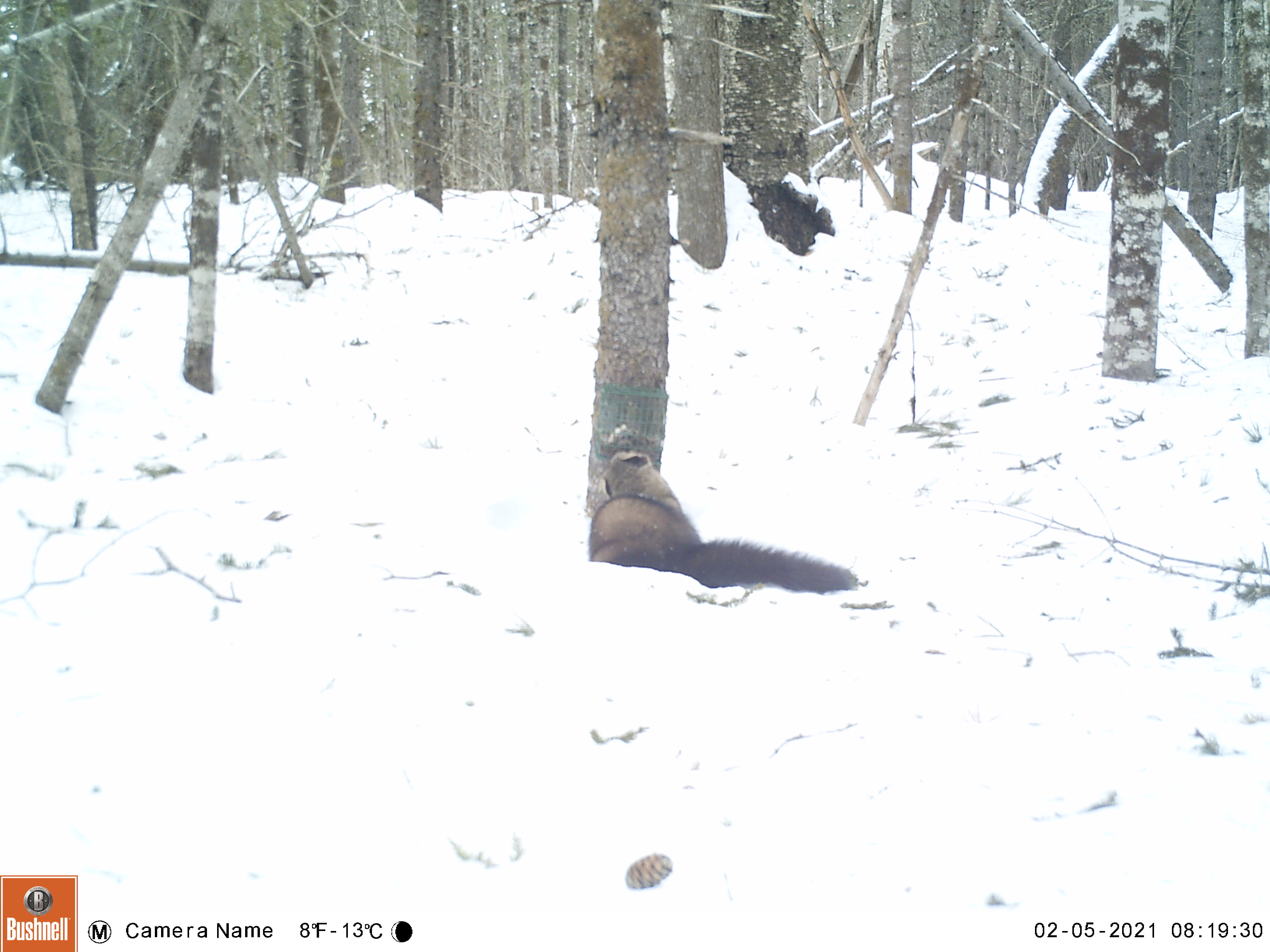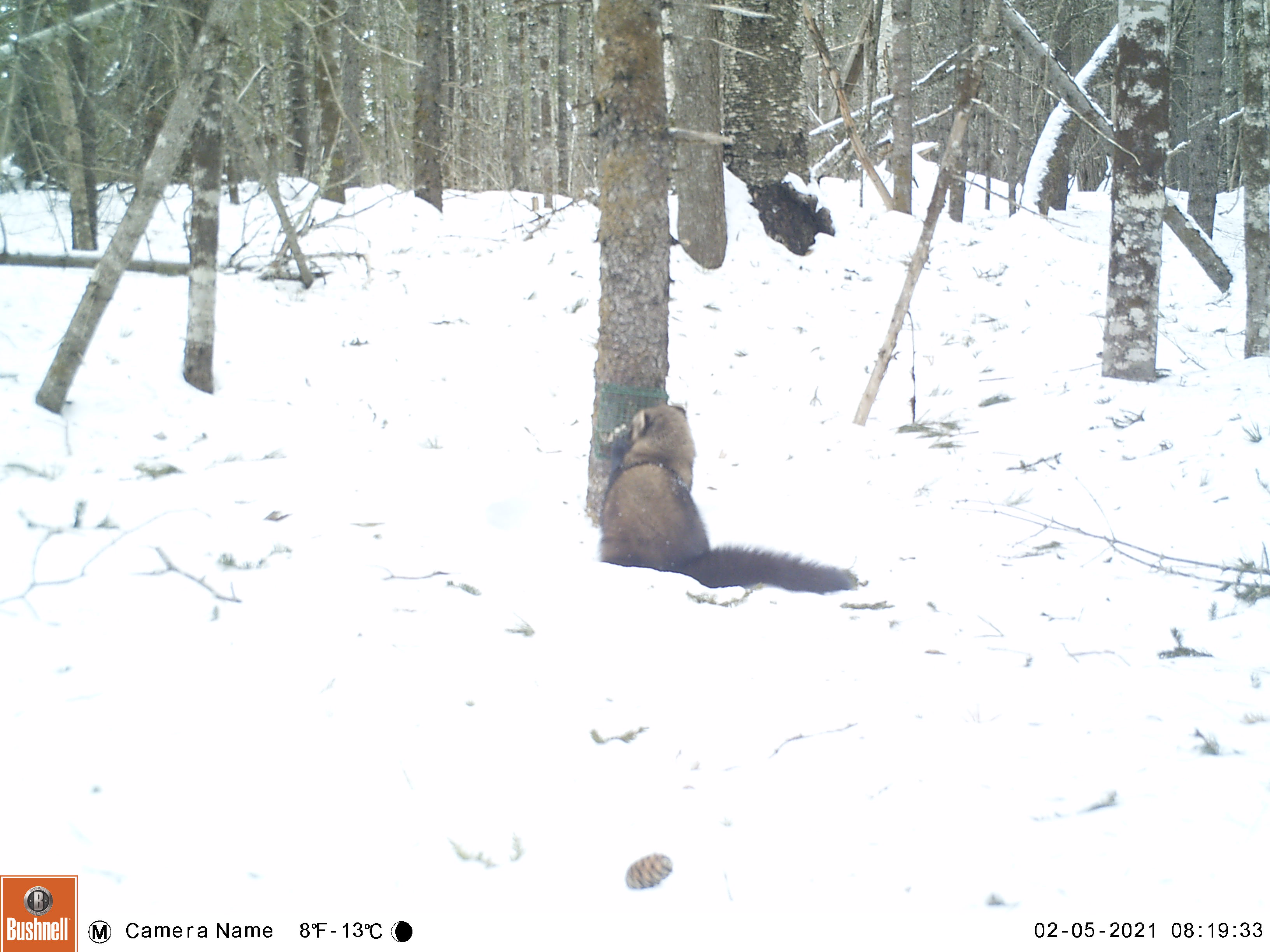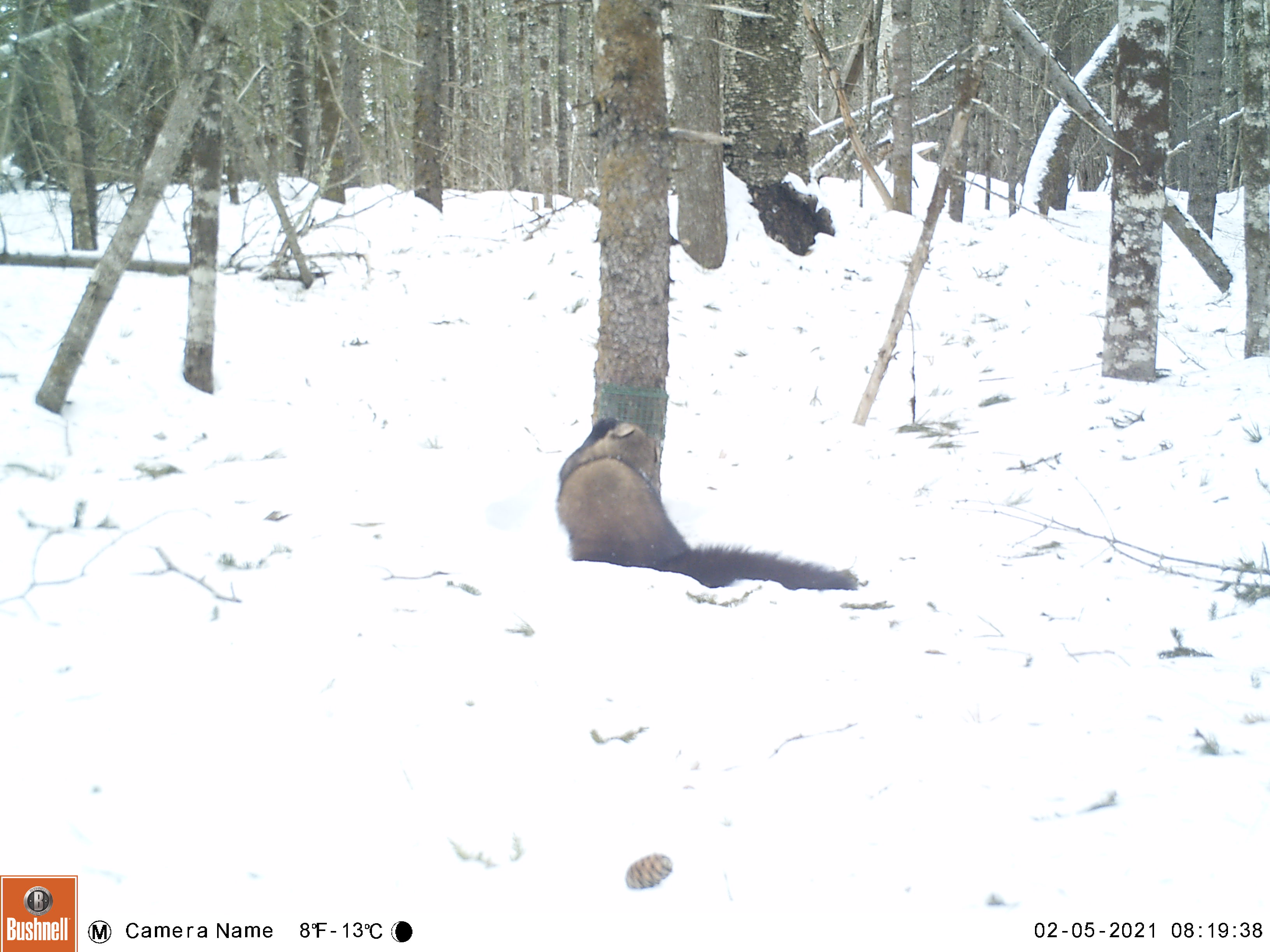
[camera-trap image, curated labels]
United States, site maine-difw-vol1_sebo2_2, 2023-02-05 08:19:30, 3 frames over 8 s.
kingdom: Animalia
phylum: Chordata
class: Mammalia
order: Carnivora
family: Mustelidae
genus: Pekania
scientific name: Pekania pennanti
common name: fisher